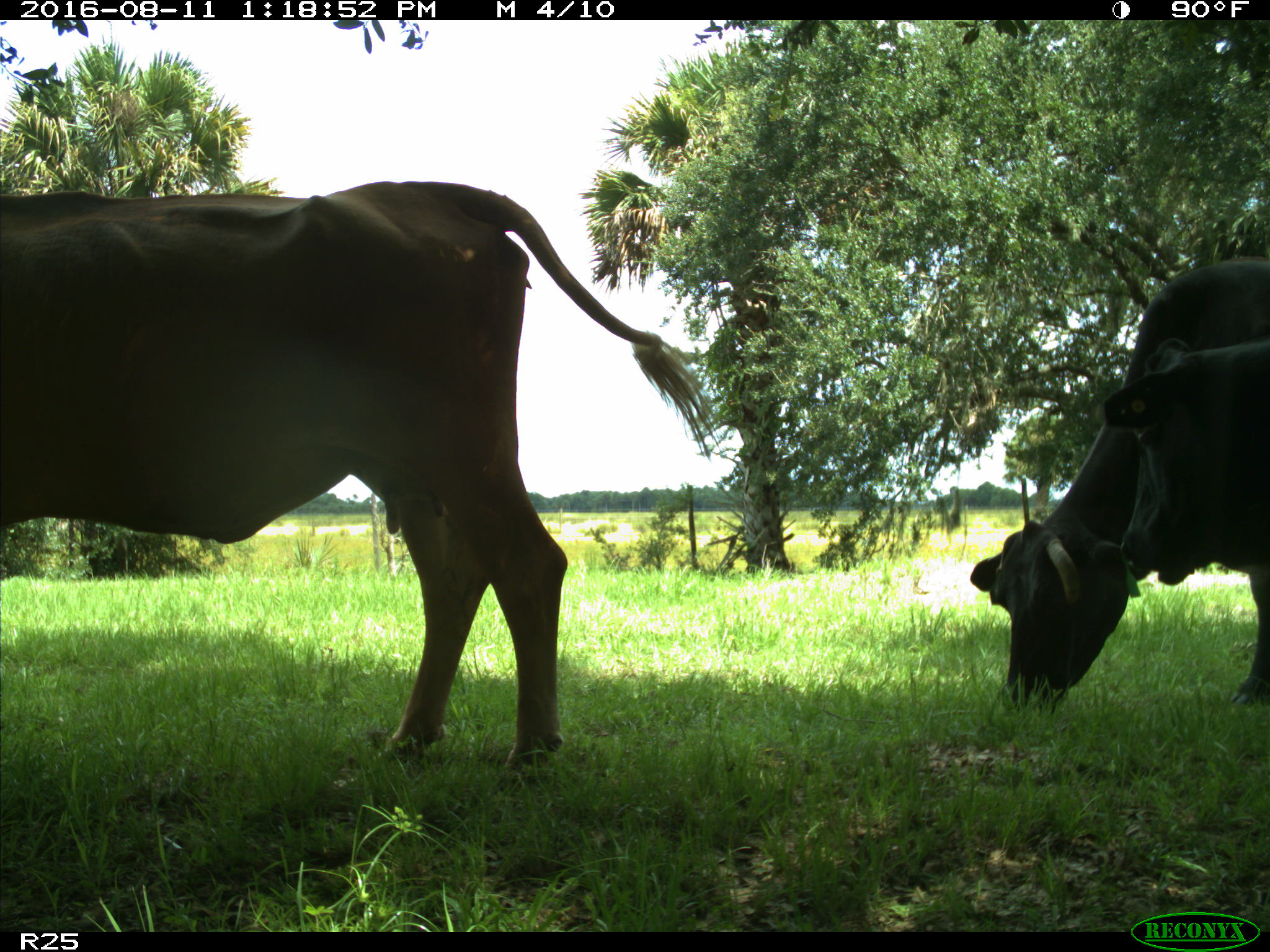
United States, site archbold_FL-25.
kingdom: Animalia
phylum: Chordata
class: Mammalia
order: Artiodactyla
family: Bovidae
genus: Bos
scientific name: Bos taurus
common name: domestic cow